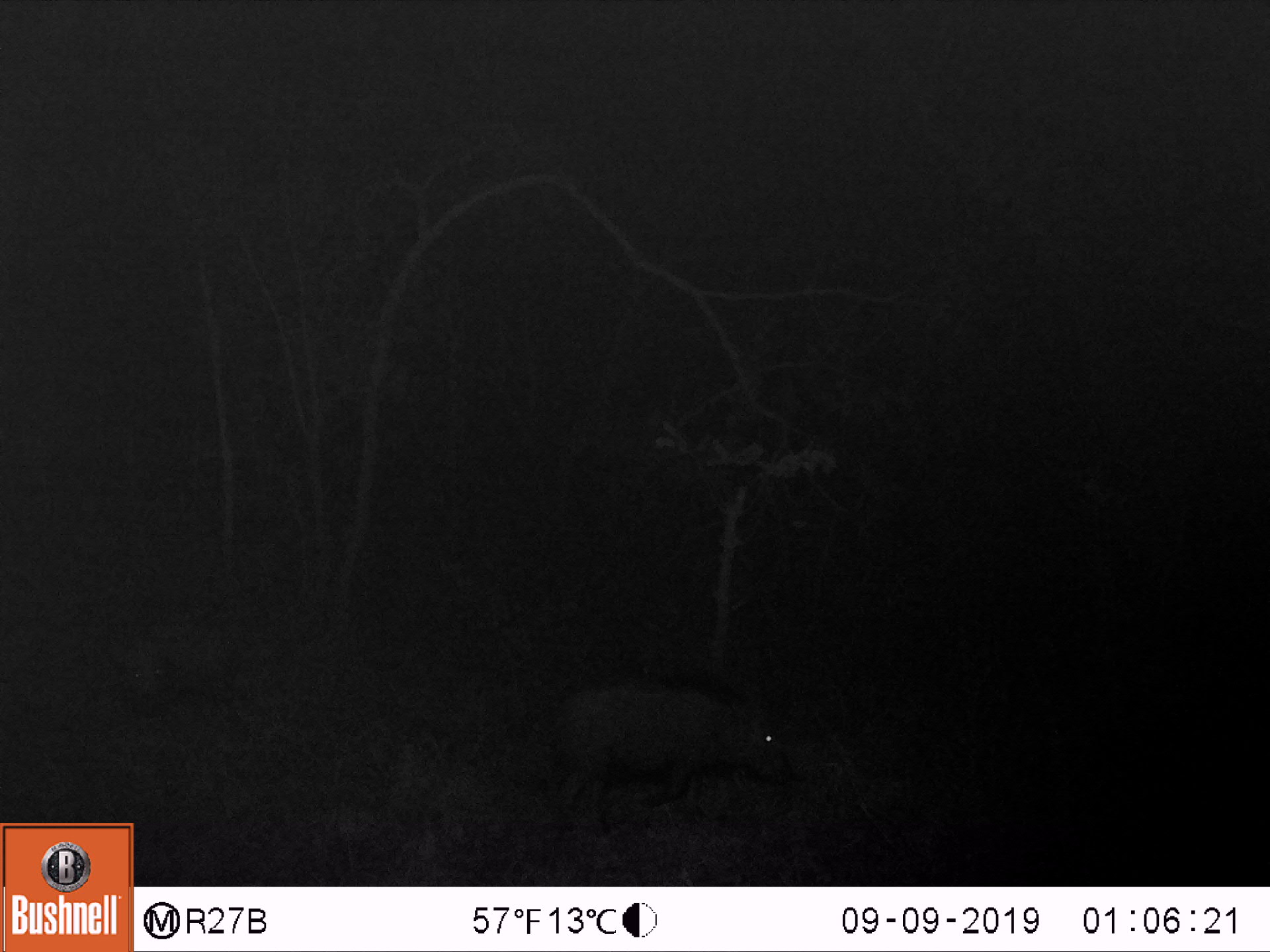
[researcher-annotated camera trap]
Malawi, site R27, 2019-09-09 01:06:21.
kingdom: Animalia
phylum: Chordata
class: Mammalia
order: Artiodactyla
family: Suidae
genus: Potamochoerus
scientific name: Potamochoerus larvatus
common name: bushpig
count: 2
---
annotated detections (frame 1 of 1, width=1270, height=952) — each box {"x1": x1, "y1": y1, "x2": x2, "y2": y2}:
bushpig: {"x1": 550, "y1": 676, "x2": 791, "y2": 829}; {"x1": 105, "y1": 613, "x2": 237, "y2": 715}